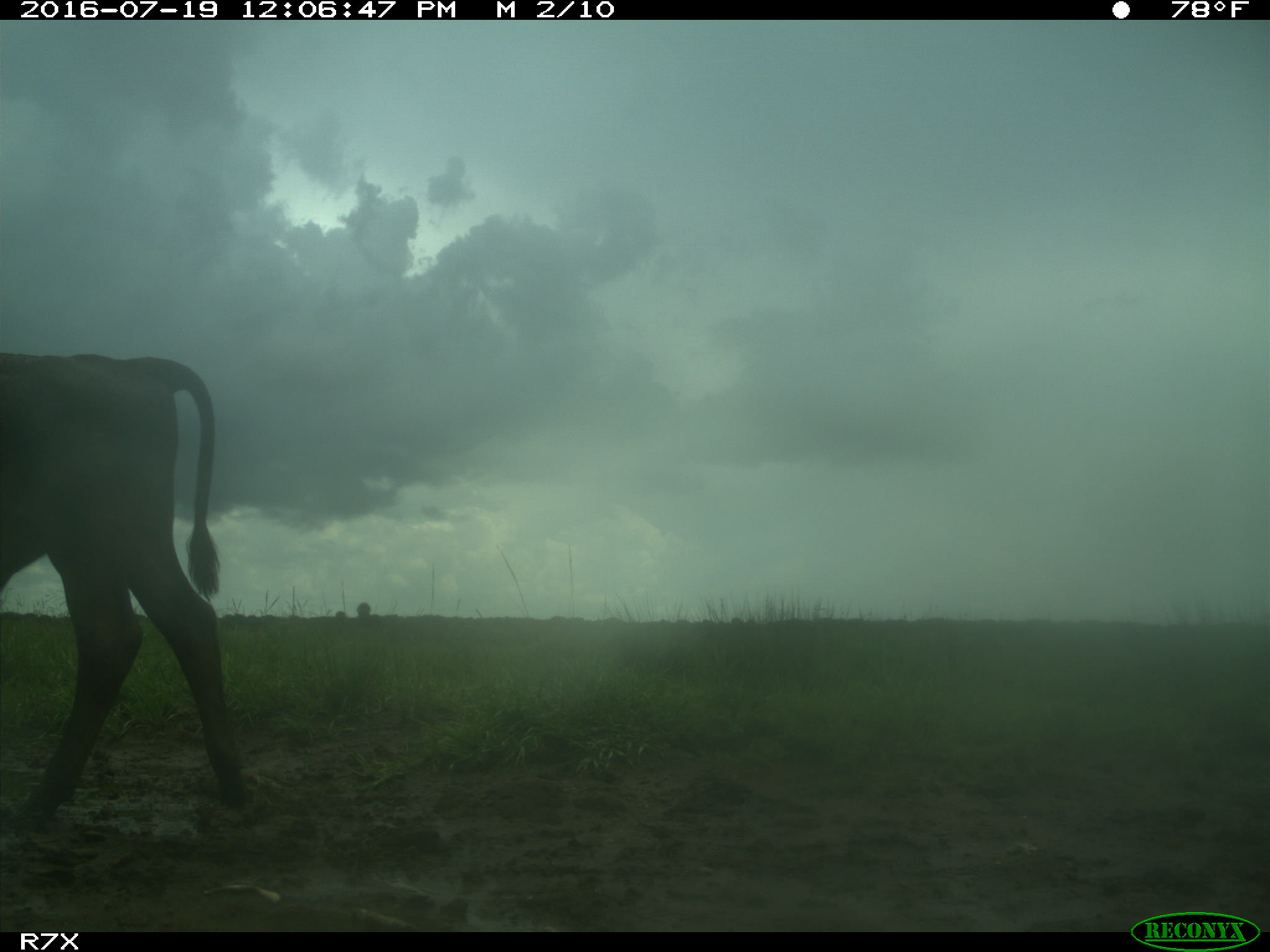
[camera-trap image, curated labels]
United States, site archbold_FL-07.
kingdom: Animalia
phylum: Chordata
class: Mammalia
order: Artiodactyla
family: Bovidae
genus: Bos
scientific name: Bos taurus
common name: domestic cow